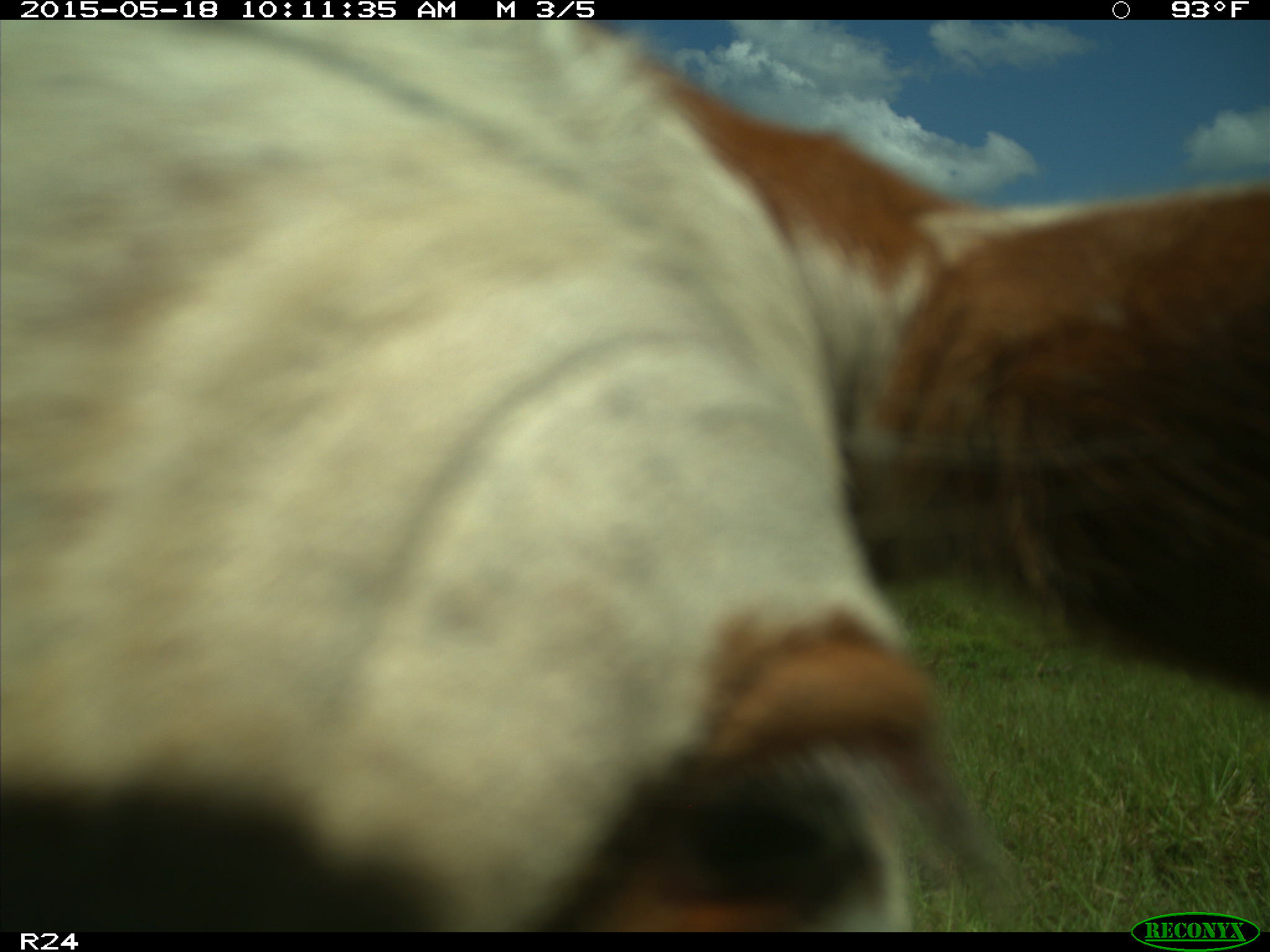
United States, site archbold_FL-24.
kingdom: Animalia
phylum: Chordata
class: Mammalia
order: Artiodactyla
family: Bovidae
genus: Bos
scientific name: Bos taurus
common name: domestic cow